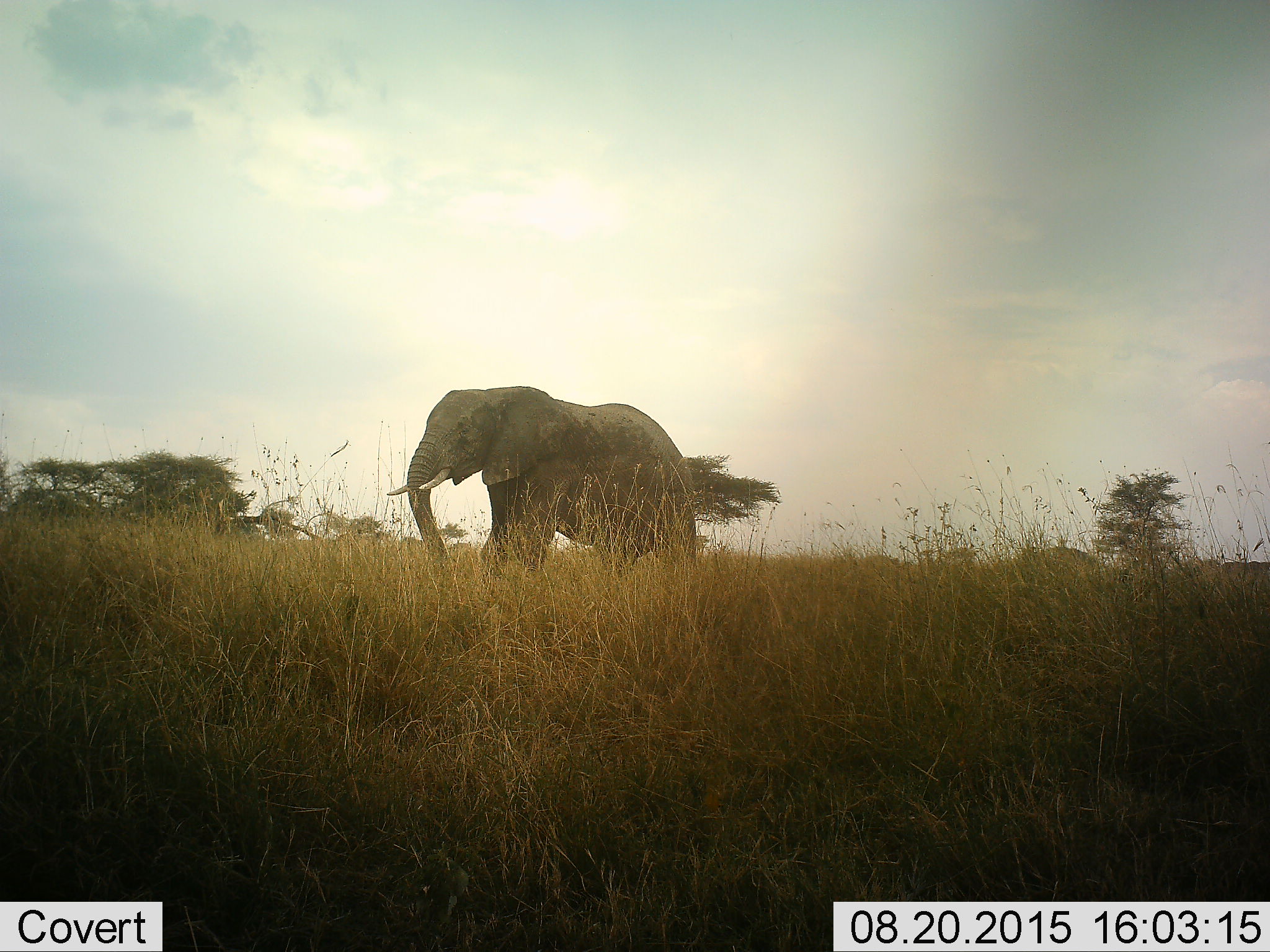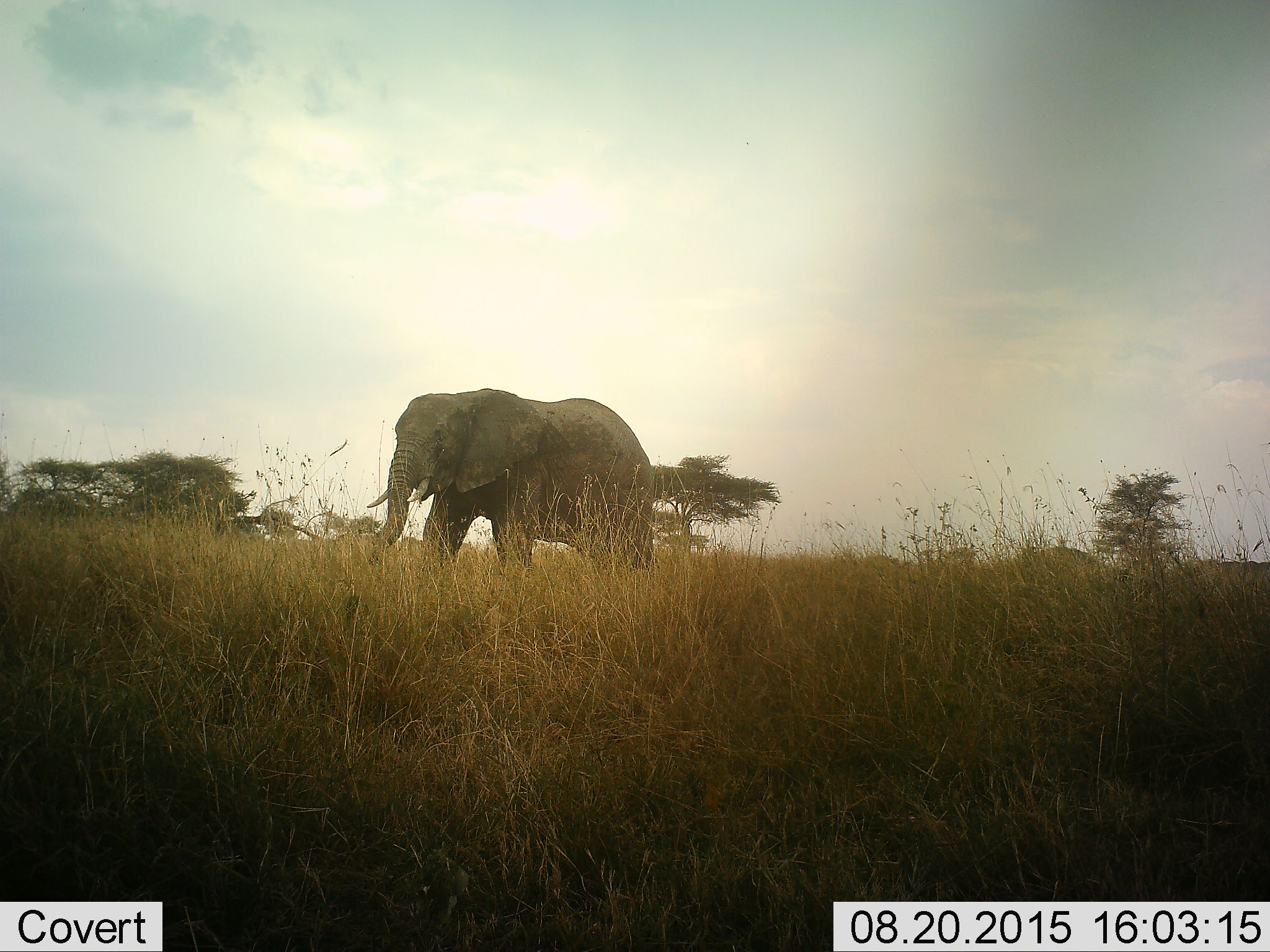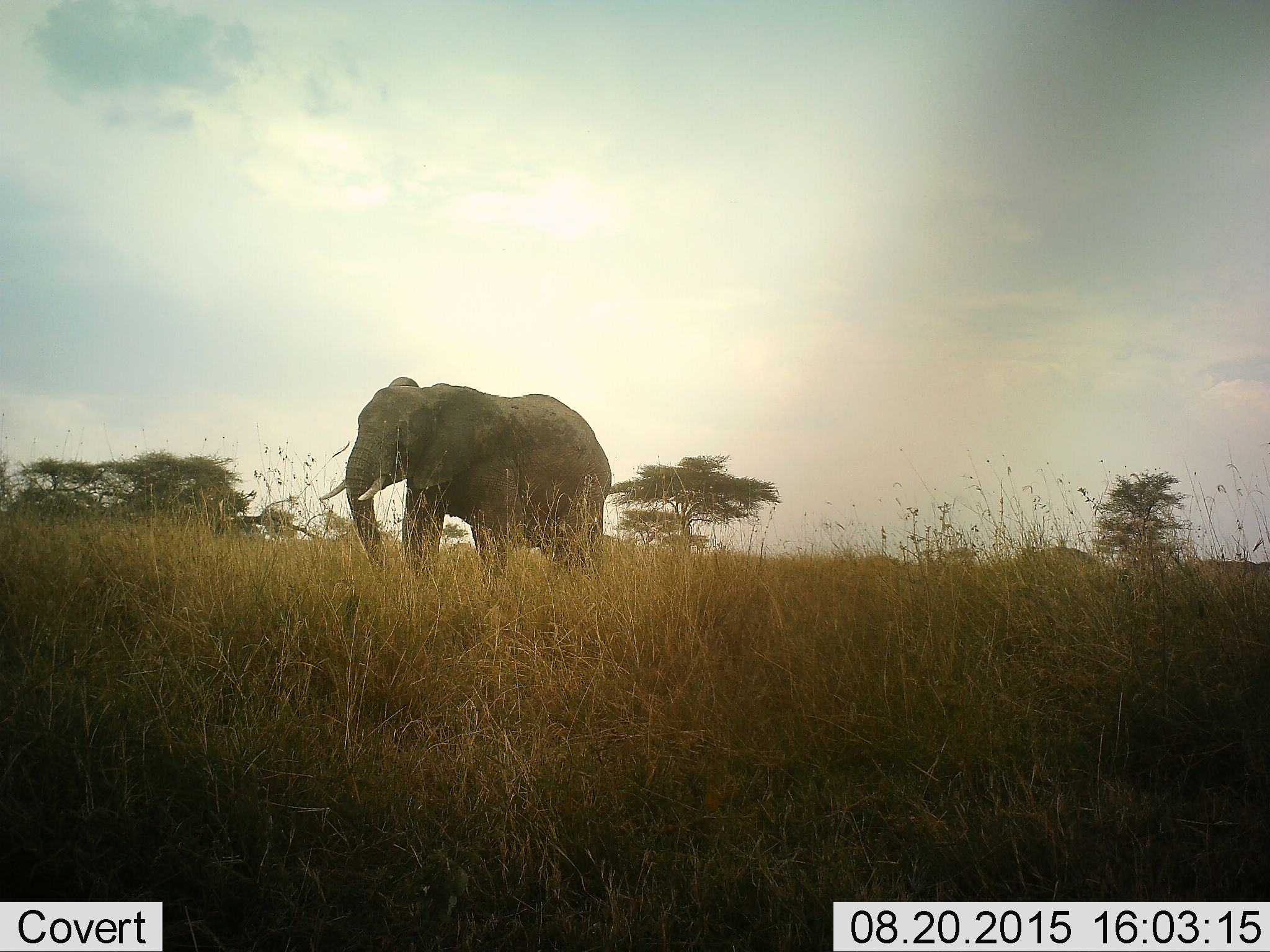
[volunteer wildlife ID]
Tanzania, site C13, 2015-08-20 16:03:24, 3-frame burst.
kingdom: Animalia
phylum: Chordata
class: Mammalia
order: Proboscidea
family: Elephantidae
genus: Loxodonta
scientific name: Loxodonta africana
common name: african bush elephant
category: elephant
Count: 1.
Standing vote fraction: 19%.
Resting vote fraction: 0%.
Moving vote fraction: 88%.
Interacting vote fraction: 0%.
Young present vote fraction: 0%.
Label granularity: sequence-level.